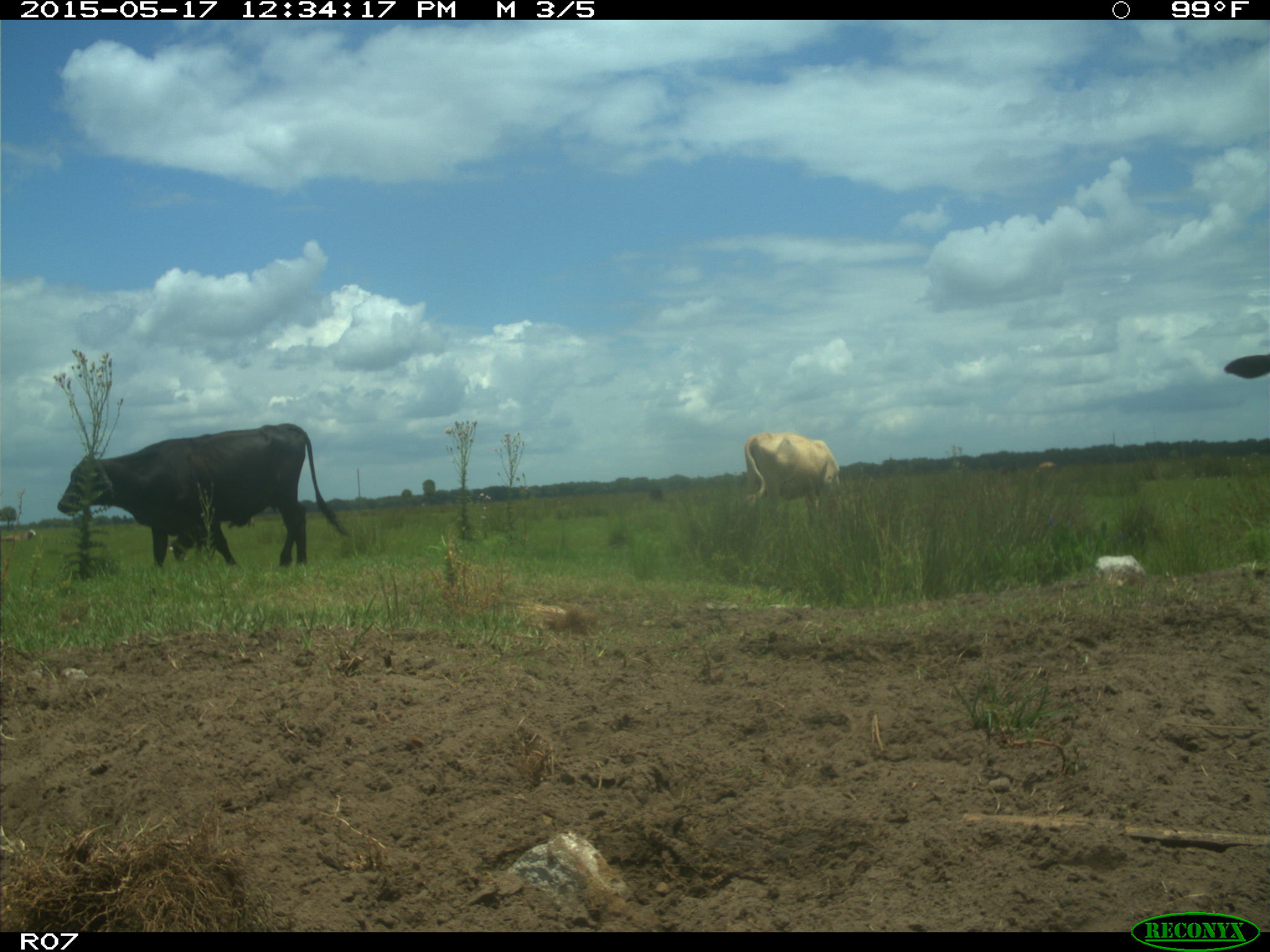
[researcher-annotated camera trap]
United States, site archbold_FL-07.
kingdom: Animalia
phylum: Chordata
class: Mammalia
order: Artiodactyla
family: Bovidae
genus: Bos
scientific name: Bos taurus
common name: domestic cow